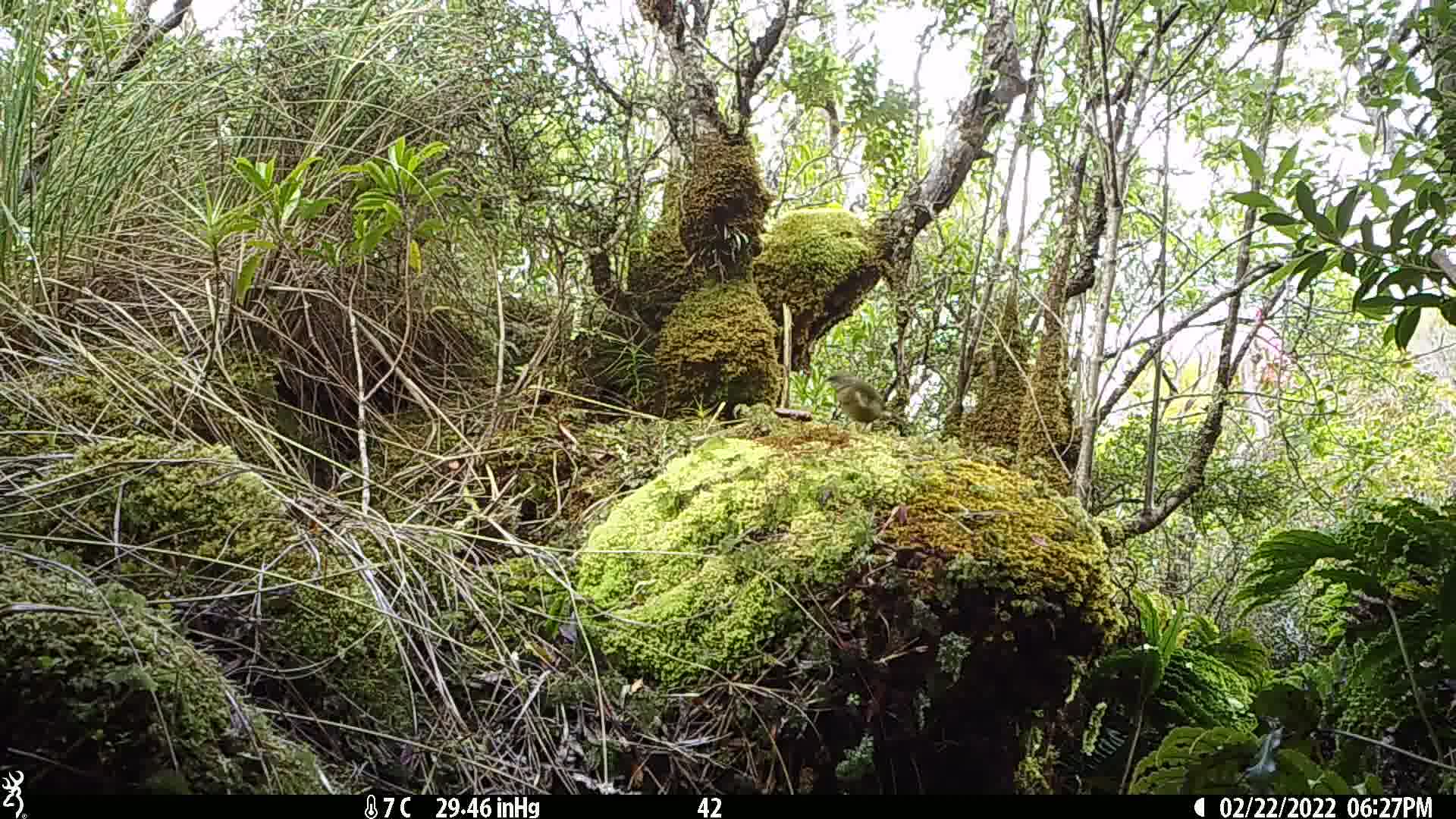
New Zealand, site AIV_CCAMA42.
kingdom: Animalia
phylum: Chordata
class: Aves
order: Passeriformes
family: Meliphagidae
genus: Anthornis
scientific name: Anthornis melanura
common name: new zealand bellbird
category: bellbird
Bellbird (new zealand bellbird) (Anthornis melanura).